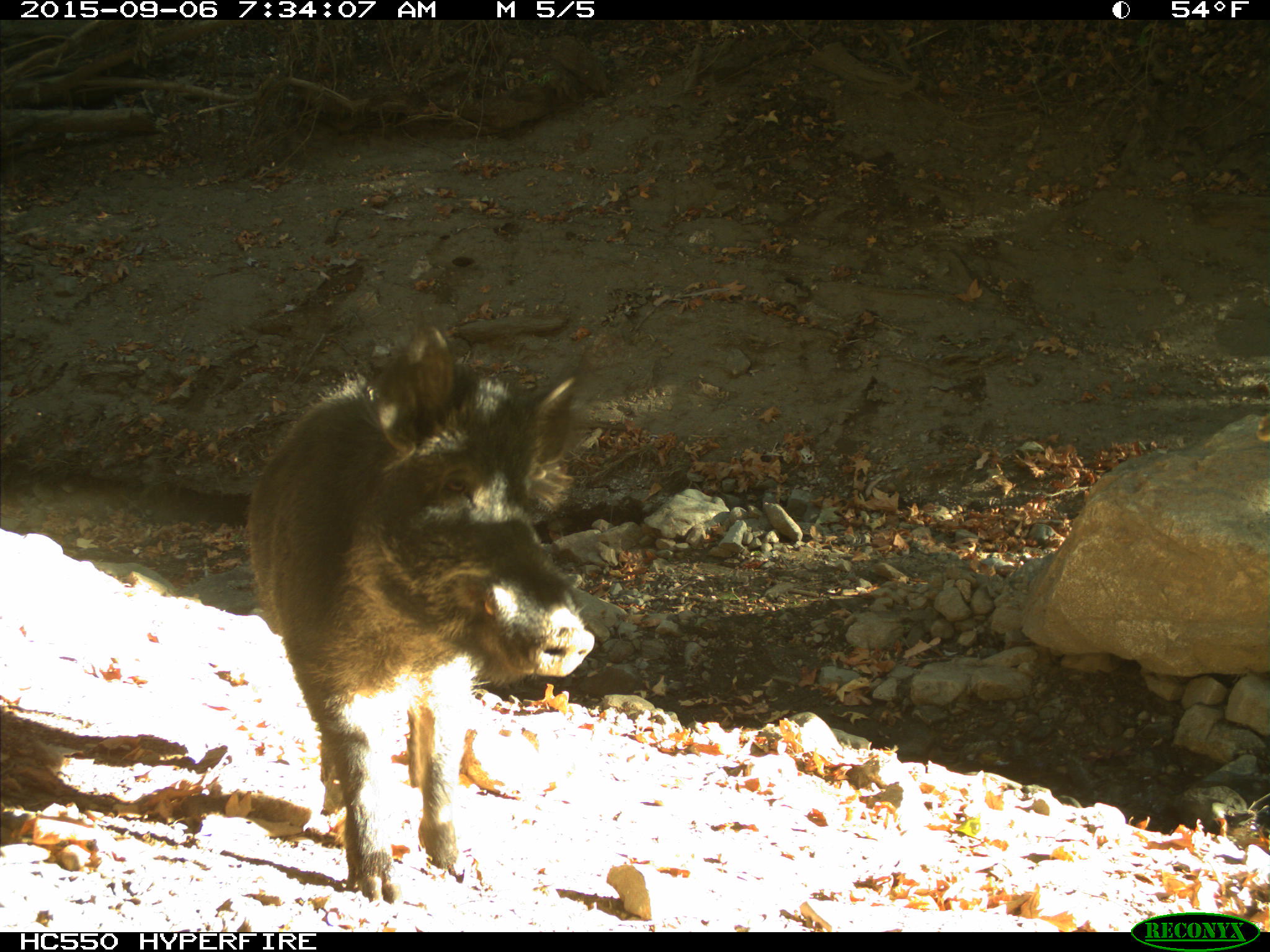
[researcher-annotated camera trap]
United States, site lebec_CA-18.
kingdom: Animalia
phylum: Chordata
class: Mammalia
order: Artiodactyla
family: Suidae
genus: Sus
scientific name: Sus scrofa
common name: wild boar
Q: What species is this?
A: Sus scrofa (wild boar).